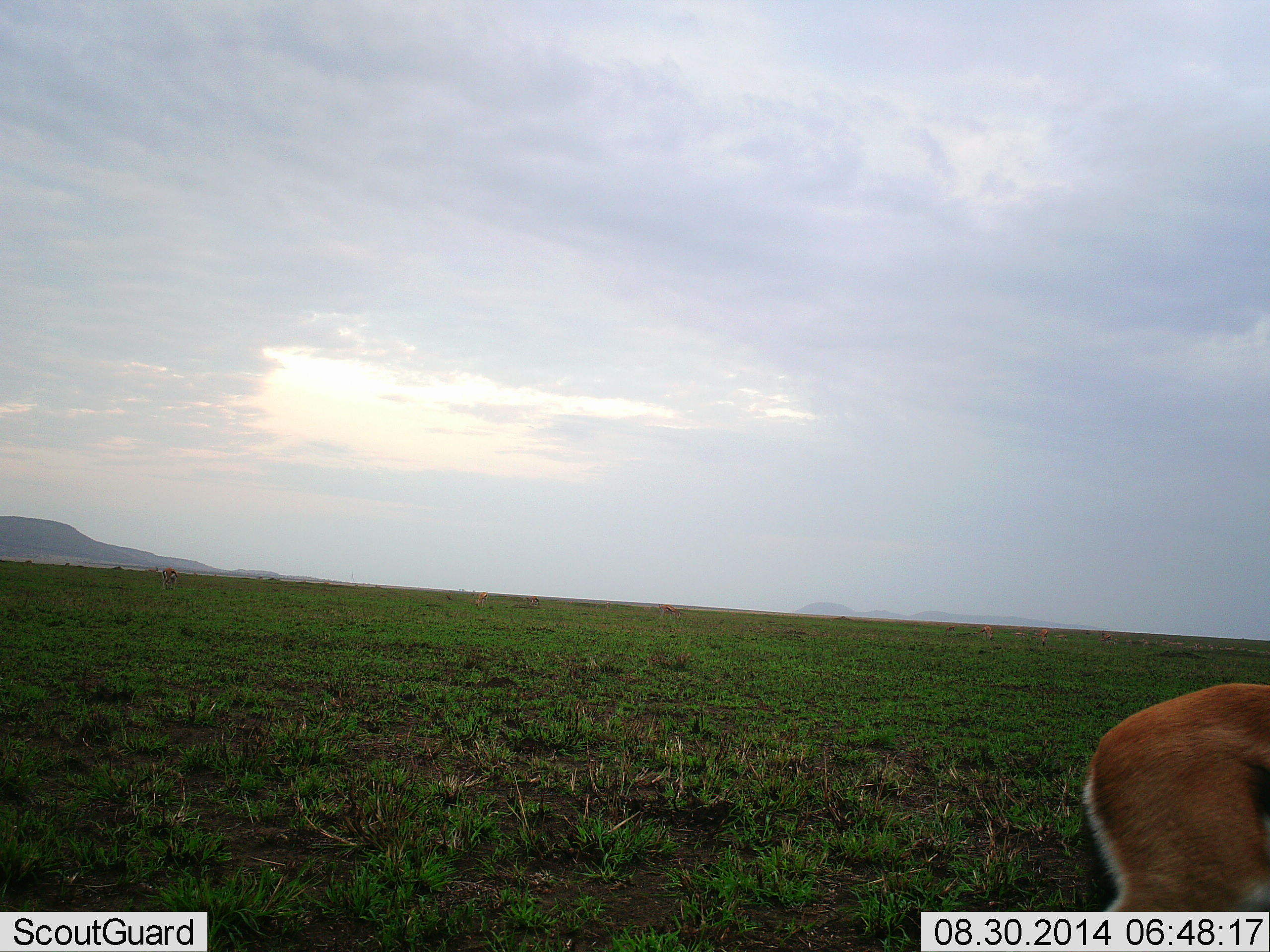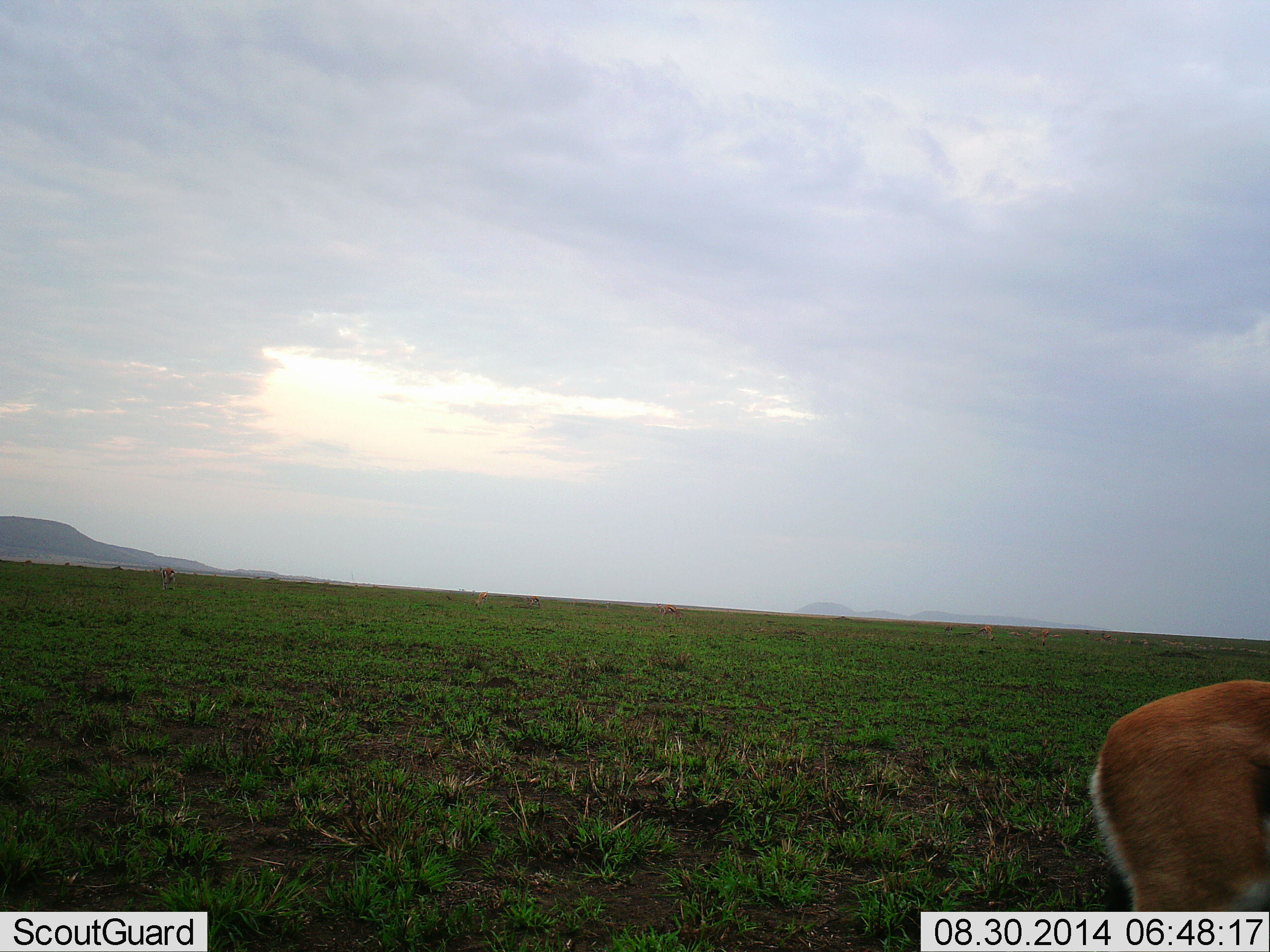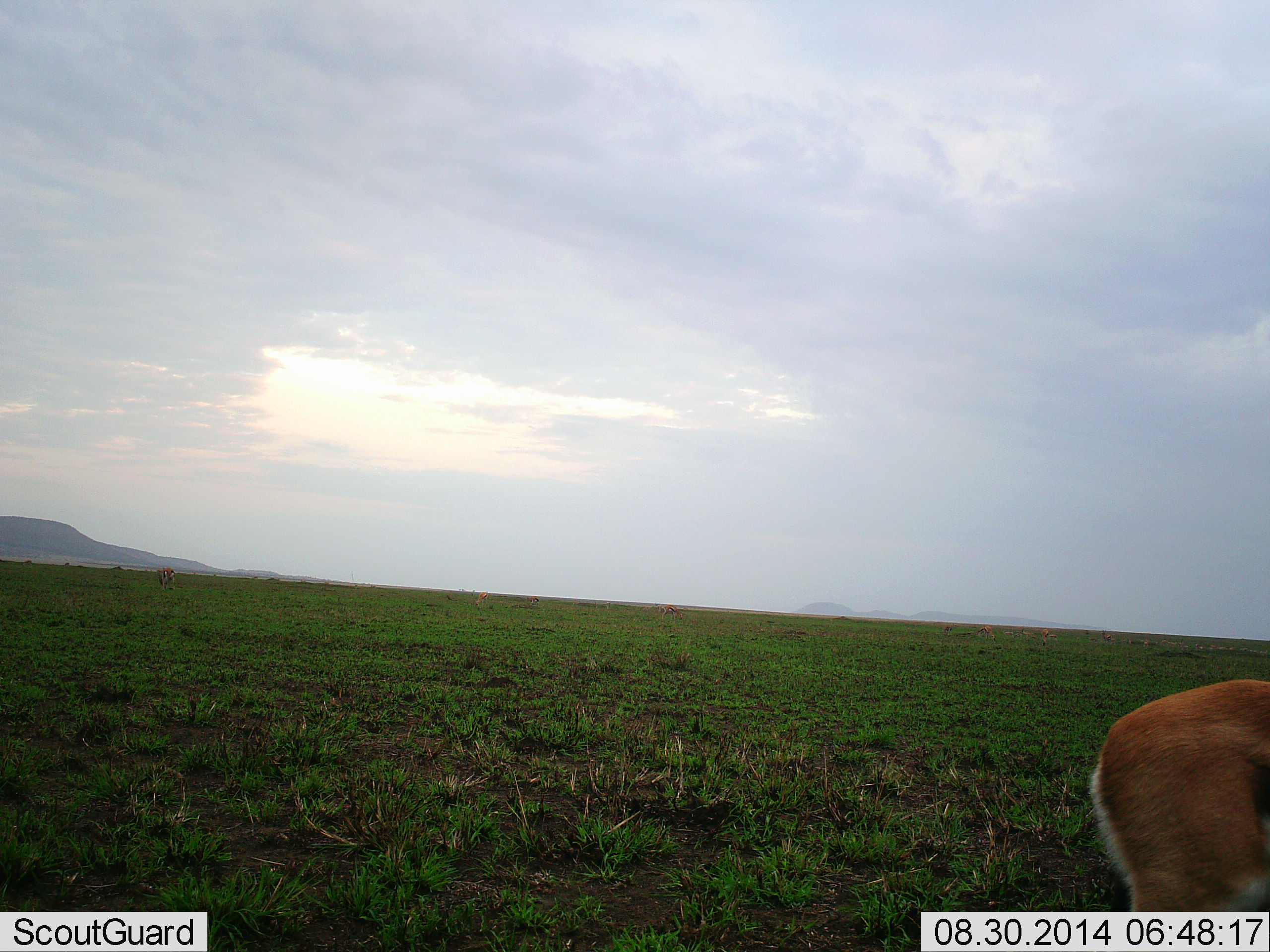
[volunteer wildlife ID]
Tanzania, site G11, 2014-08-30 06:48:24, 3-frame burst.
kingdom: Animalia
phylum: Chordata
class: Mammalia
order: Artiodactyla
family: Bovidae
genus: Eudorcas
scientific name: Eudorcas thomsonii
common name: thomson's gazelle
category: gazellethomsons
Gazellethomsons (thomson's gazelle) (Eudorcas thomsonii), count 1. Behavior (volunteer vote fractions): standing 80%, resting 10%, moving 0%, interacting 10%. Young present (vote fraction): 0%. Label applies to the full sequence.